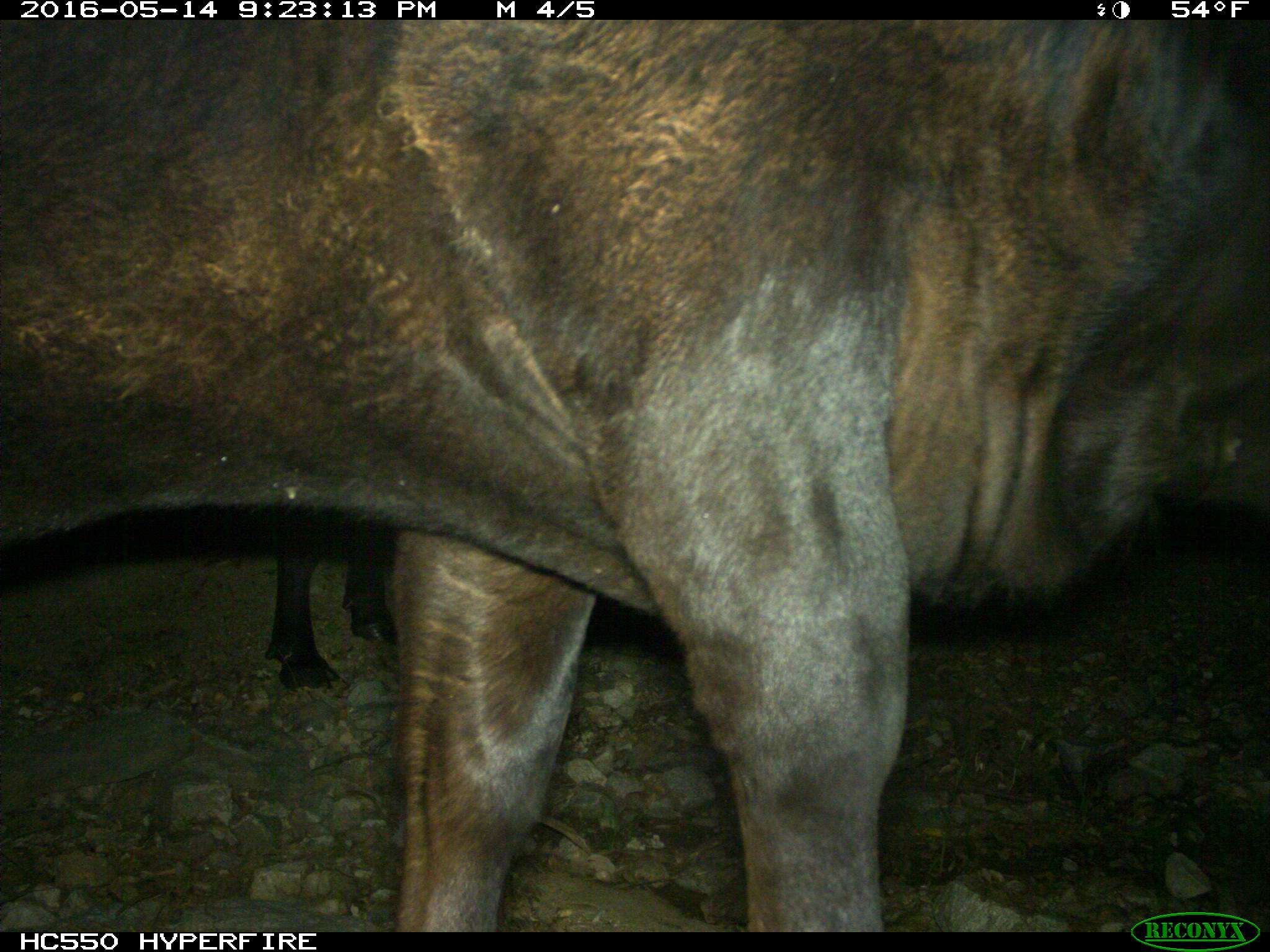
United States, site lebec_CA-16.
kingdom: Animalia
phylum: Chordata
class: Mammalia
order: Artiodactyla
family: Bovidae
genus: Bos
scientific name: Bos taurus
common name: domestic cow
Bos taurus (domestic cow).